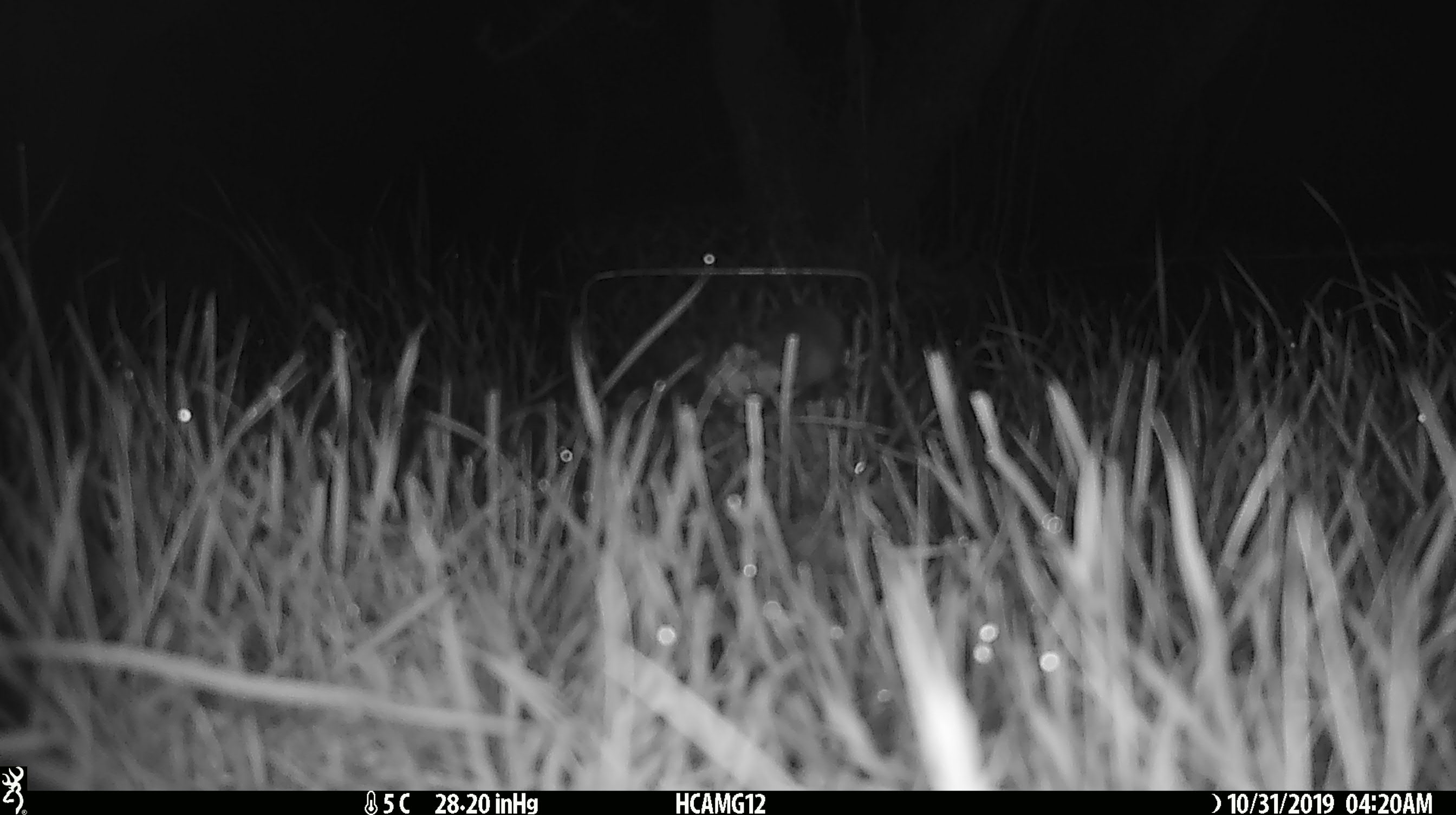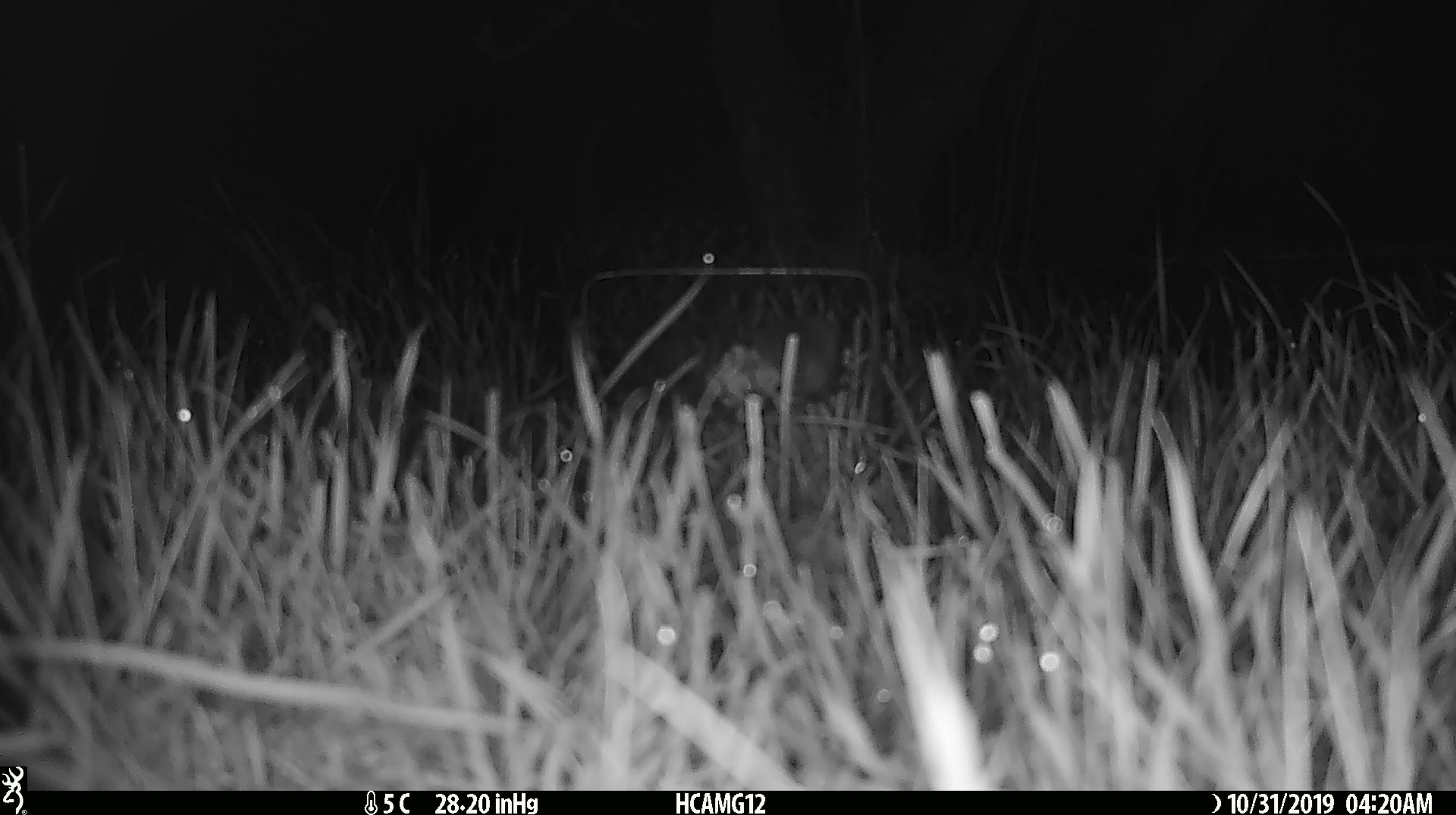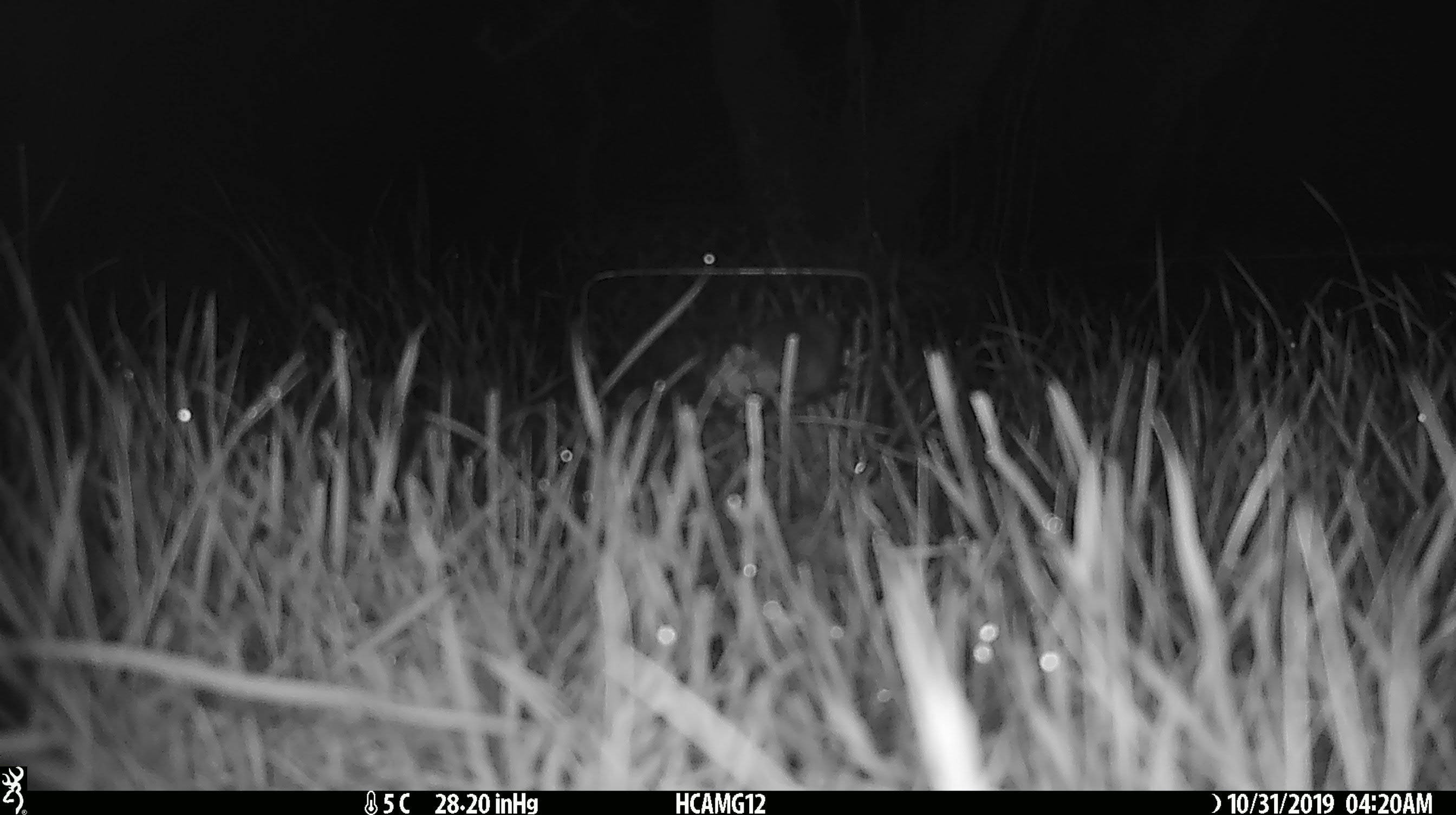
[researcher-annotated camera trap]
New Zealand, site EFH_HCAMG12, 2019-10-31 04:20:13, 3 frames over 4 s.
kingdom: Animalia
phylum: Chordata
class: Mammalia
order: Rodentia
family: Muridae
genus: Mus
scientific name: Mus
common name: mouse